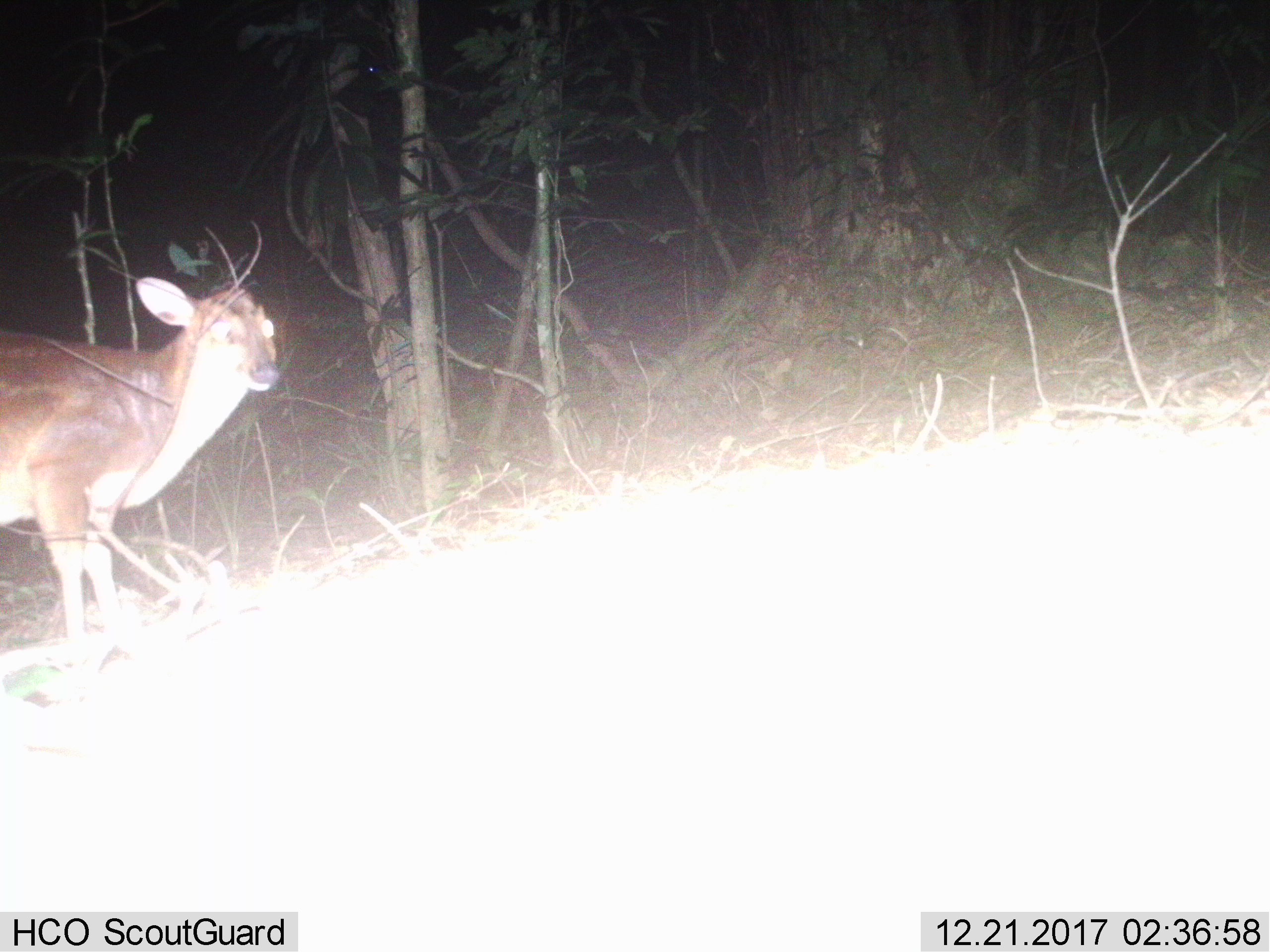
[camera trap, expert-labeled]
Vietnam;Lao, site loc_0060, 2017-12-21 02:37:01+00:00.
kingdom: Animalia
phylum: Chordata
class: Mammalia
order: Artiodactyla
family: Cervidae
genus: Muntiacus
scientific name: Muntiacus vuquangensis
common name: large-antlered muntjac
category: large antlered muntjac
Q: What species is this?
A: Large antlered muntjac (large-antlered muntjac) (Muntiacus vuquangensis).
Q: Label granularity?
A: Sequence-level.